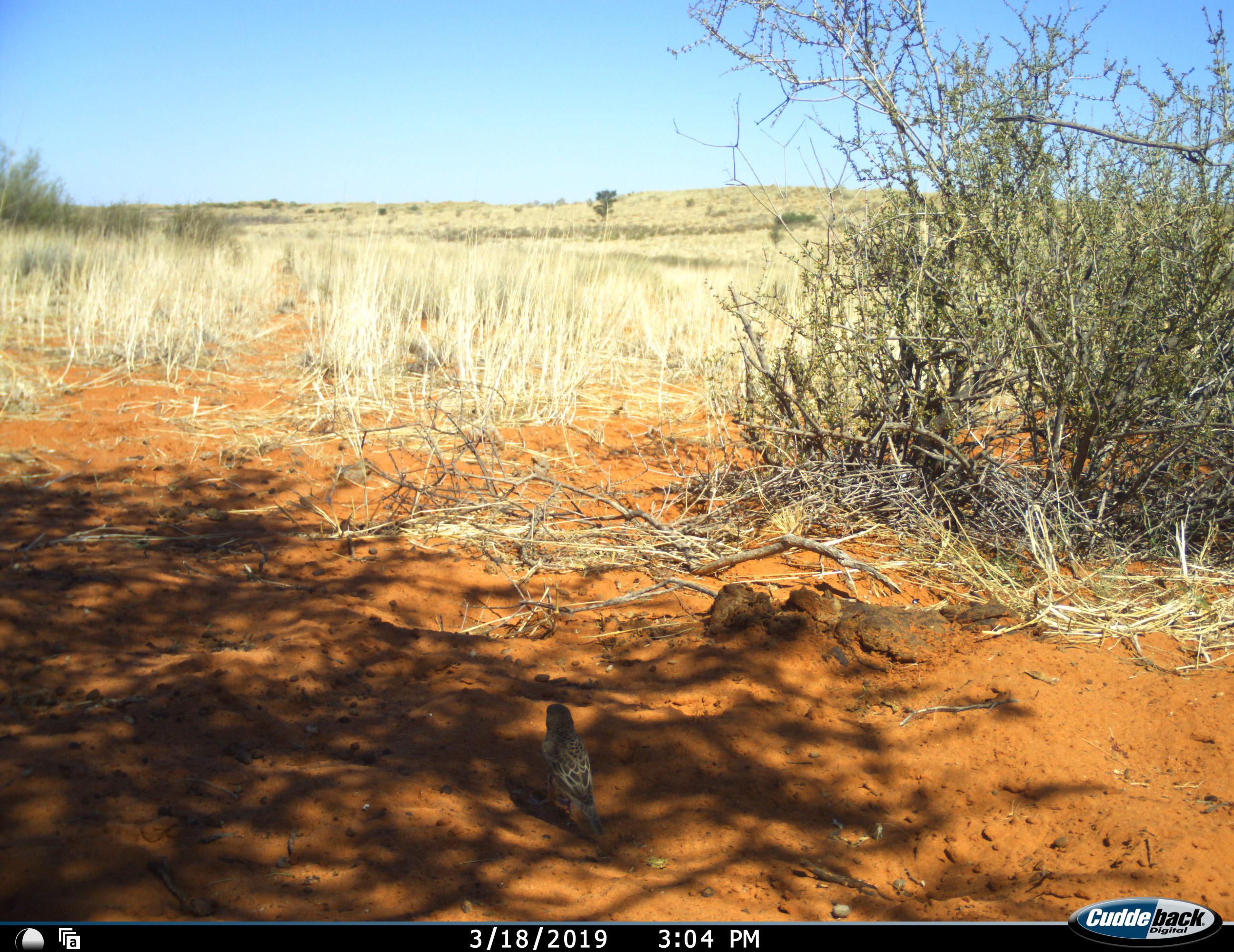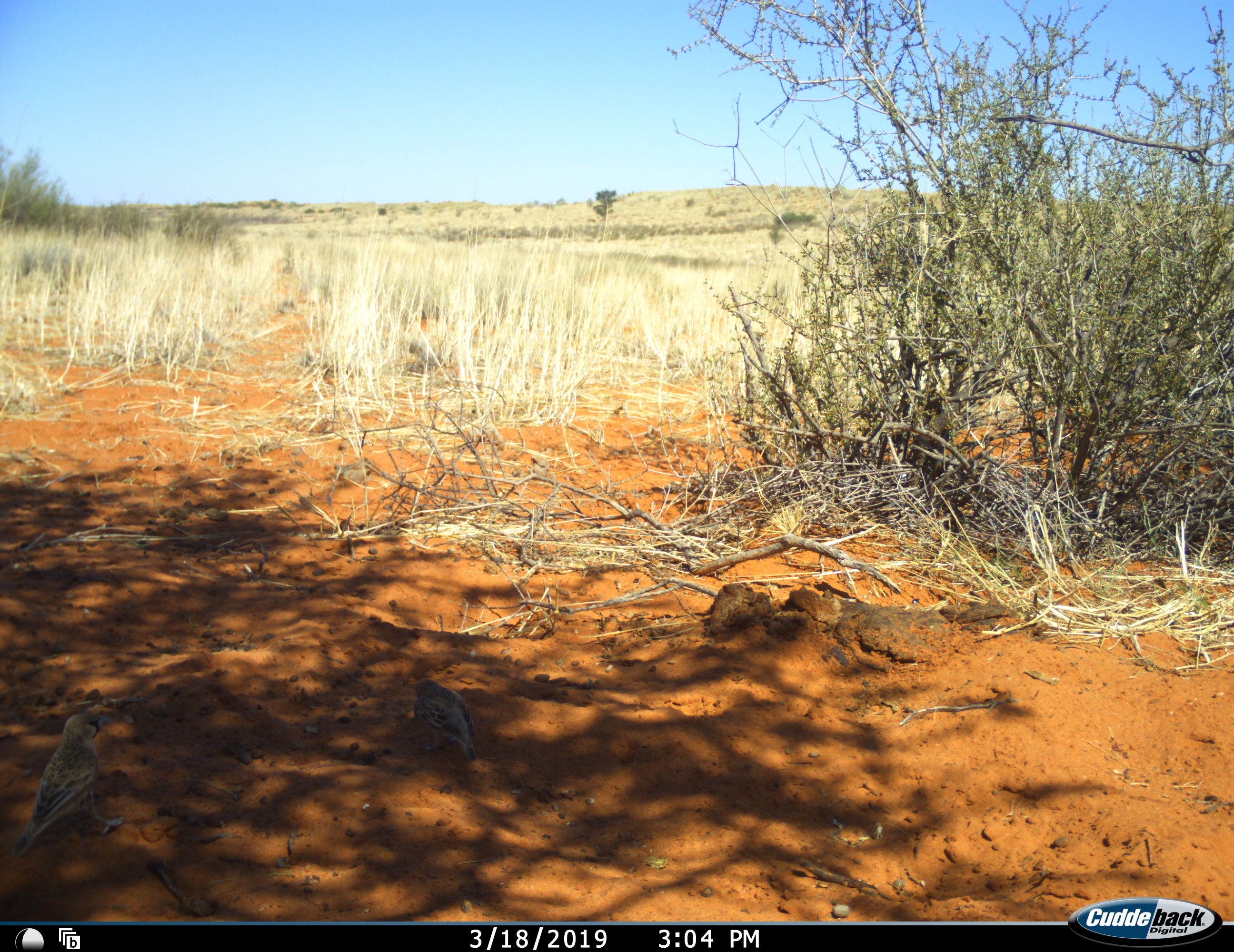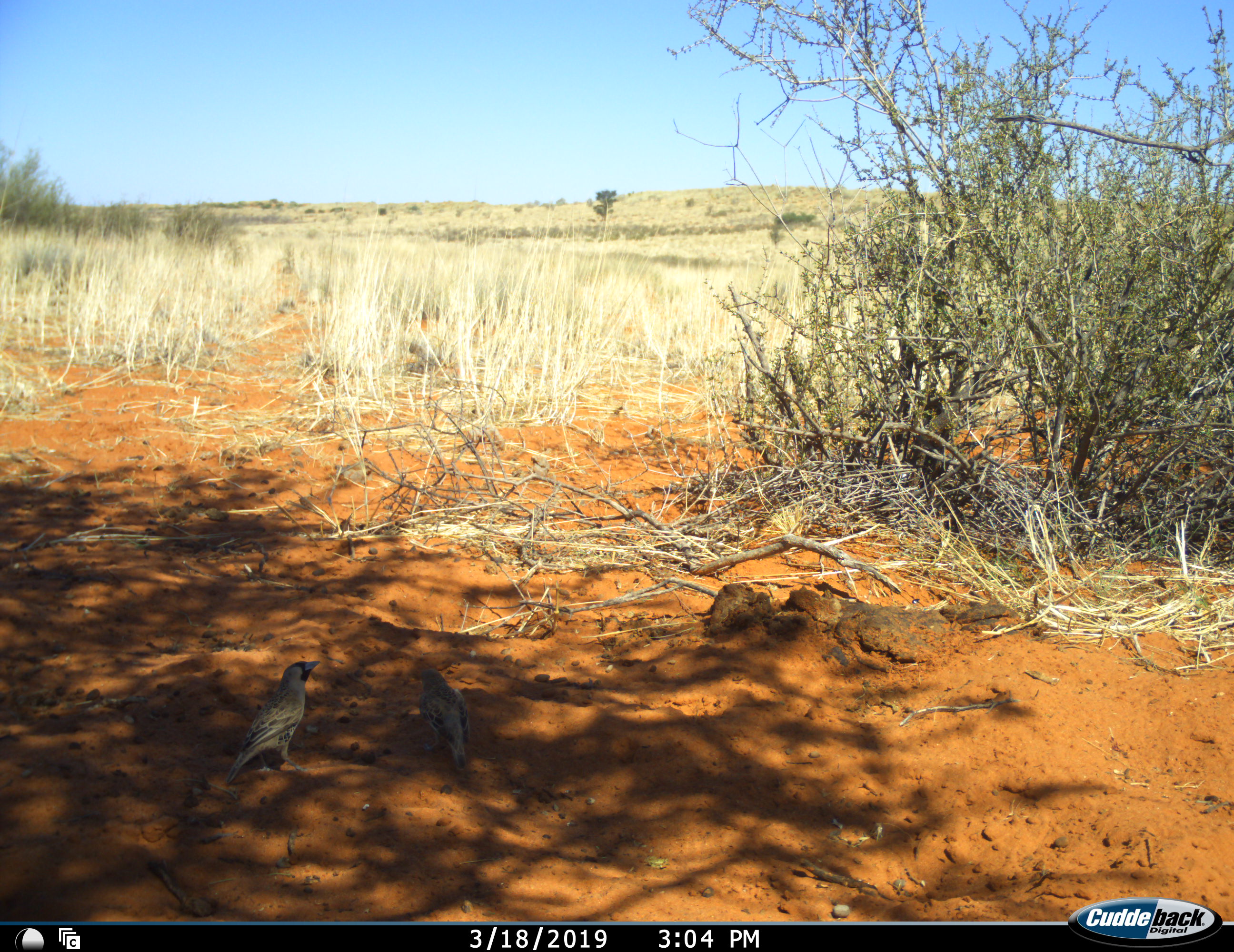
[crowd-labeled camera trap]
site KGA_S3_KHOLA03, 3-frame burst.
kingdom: Animalia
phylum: Chordata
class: Aves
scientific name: Aves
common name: bird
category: birdother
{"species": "birdother (bird) (Aves)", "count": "2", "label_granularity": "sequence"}